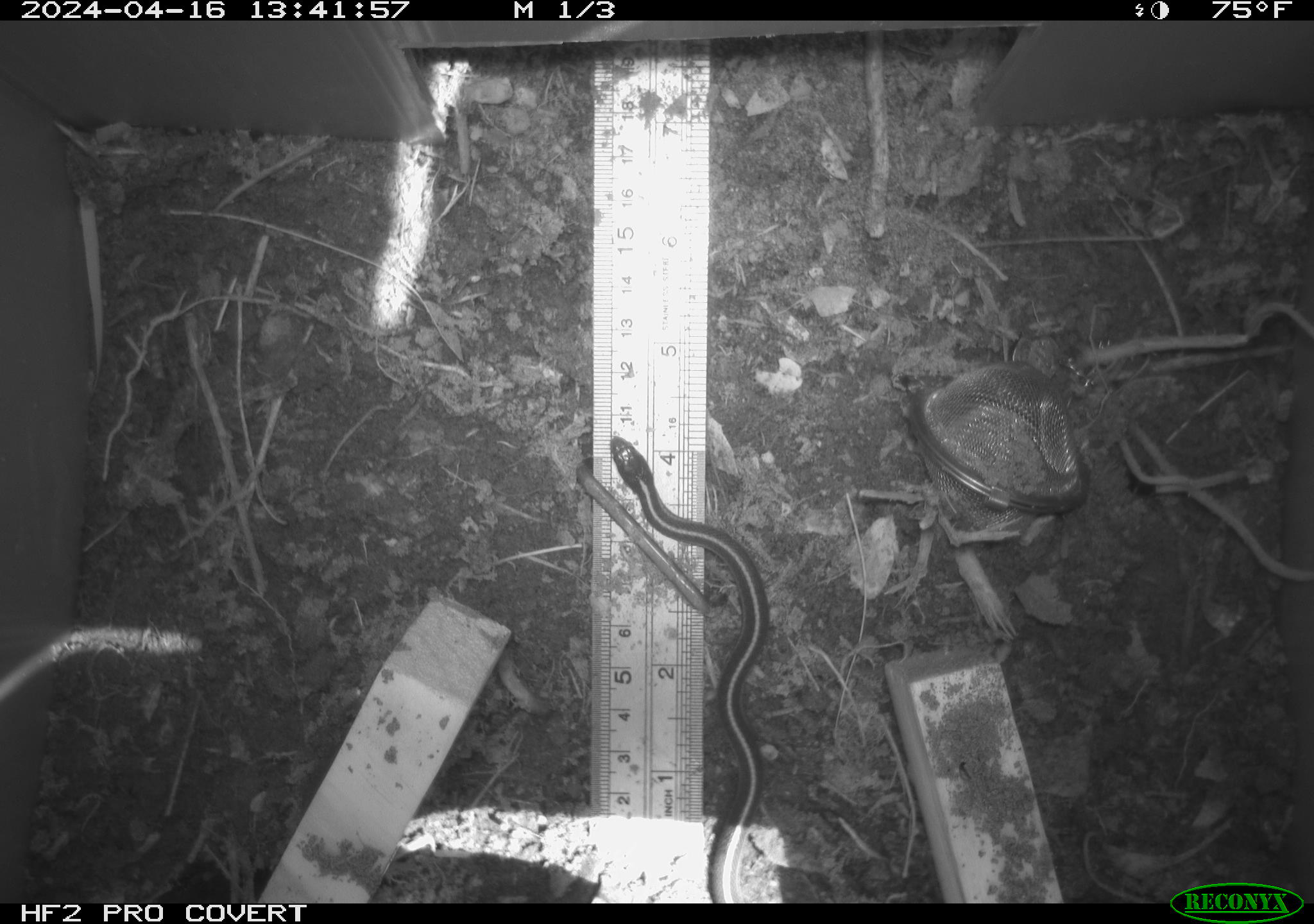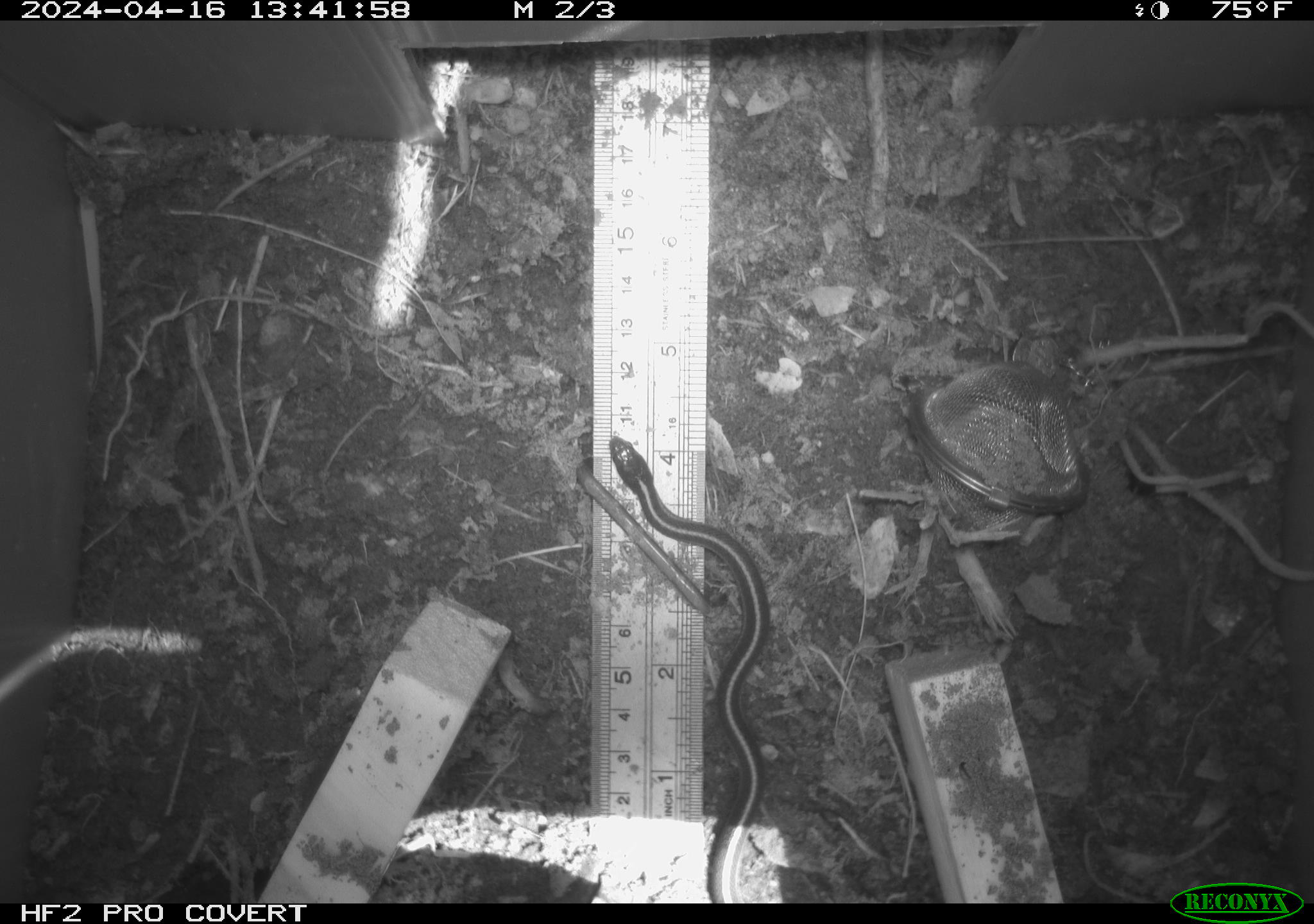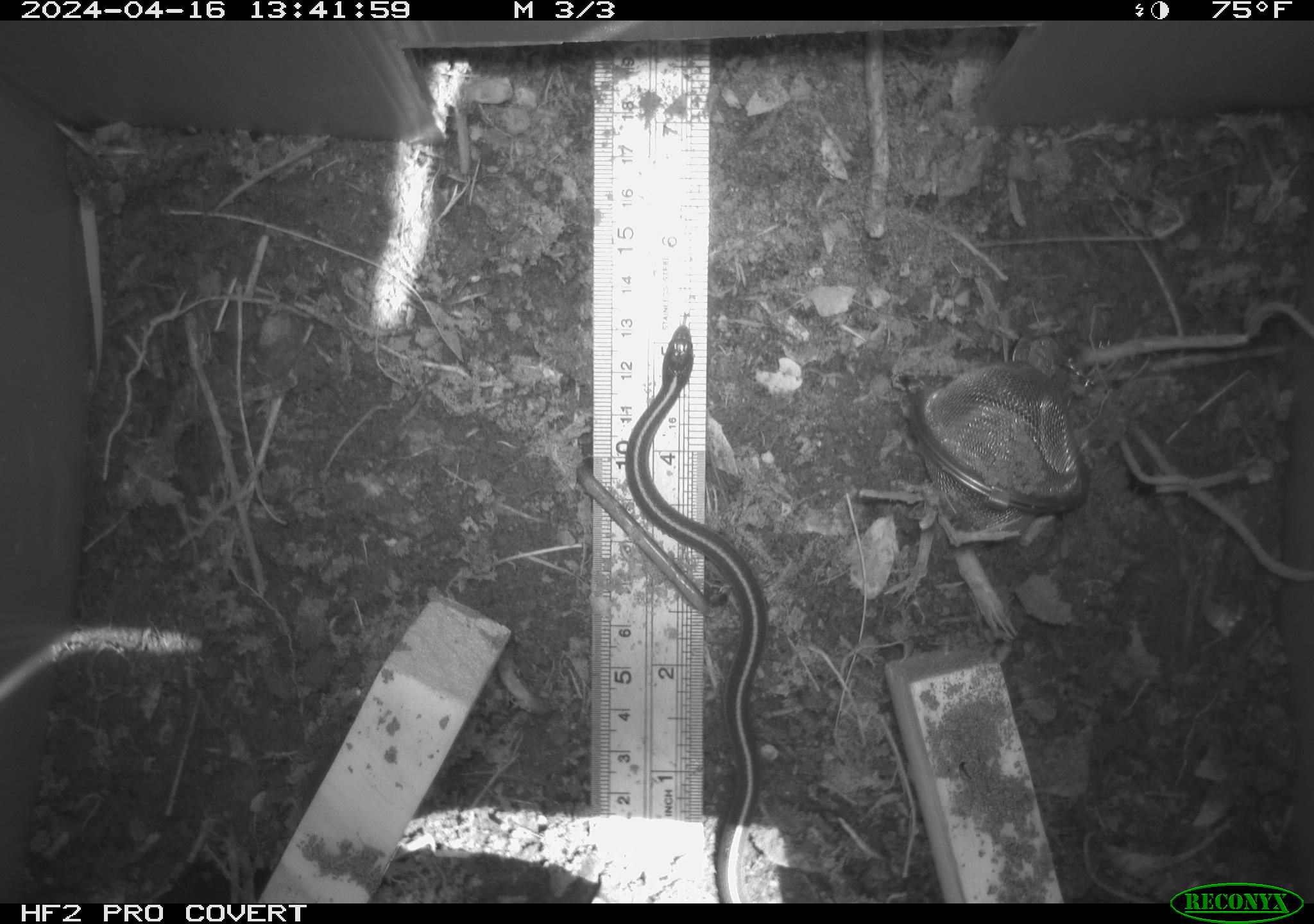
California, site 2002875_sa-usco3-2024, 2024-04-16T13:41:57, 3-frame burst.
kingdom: Animalia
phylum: Chordata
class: Reptilia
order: Squamata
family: Colubridae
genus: Thamnophis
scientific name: Thamnophis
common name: american gartersnakes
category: thamnophis species